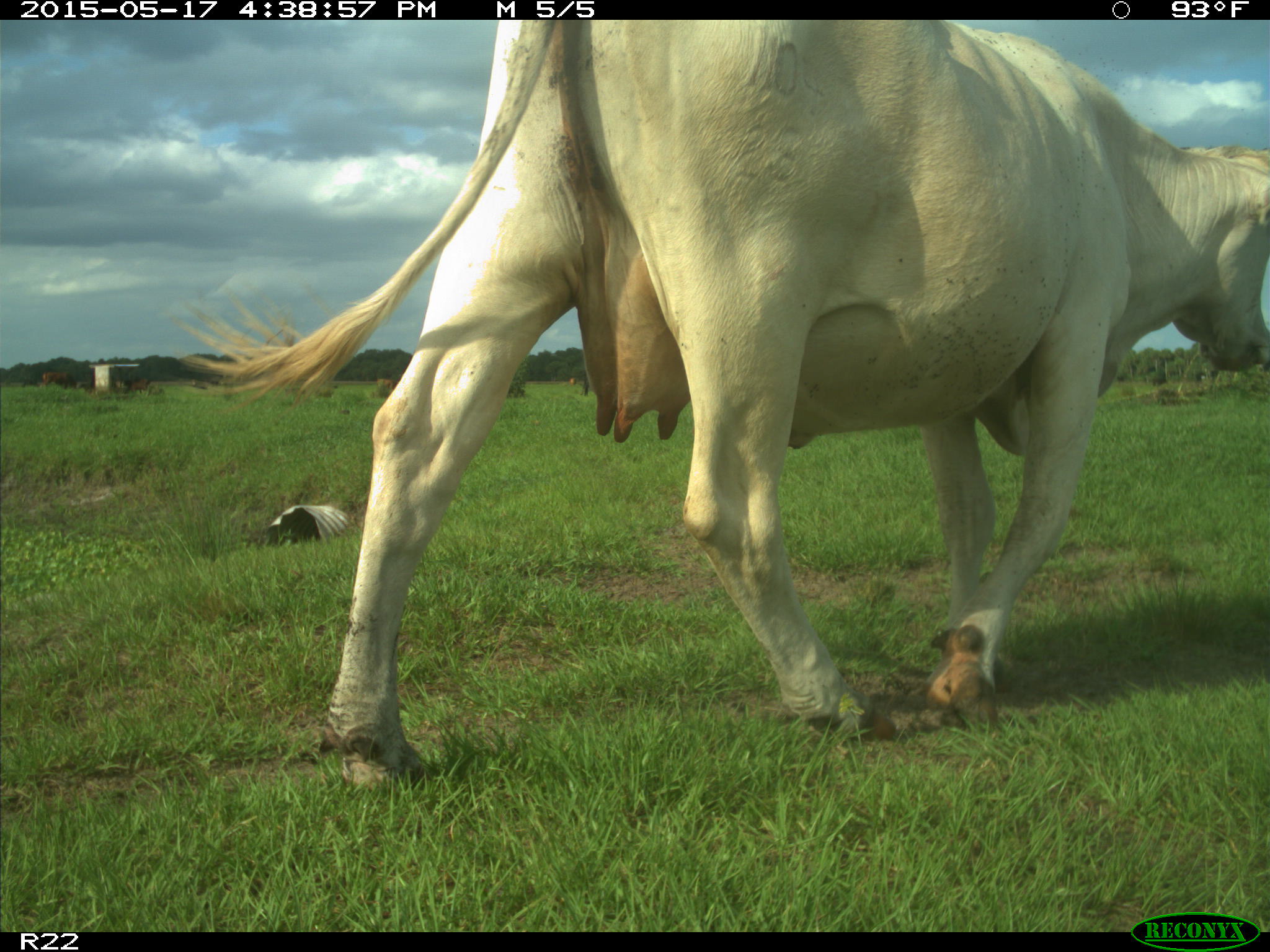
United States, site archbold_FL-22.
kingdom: Animalia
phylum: Chordata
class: Mammalia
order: Artiodactyla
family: Bovidae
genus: Bos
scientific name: Bos taurus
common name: domestic cow